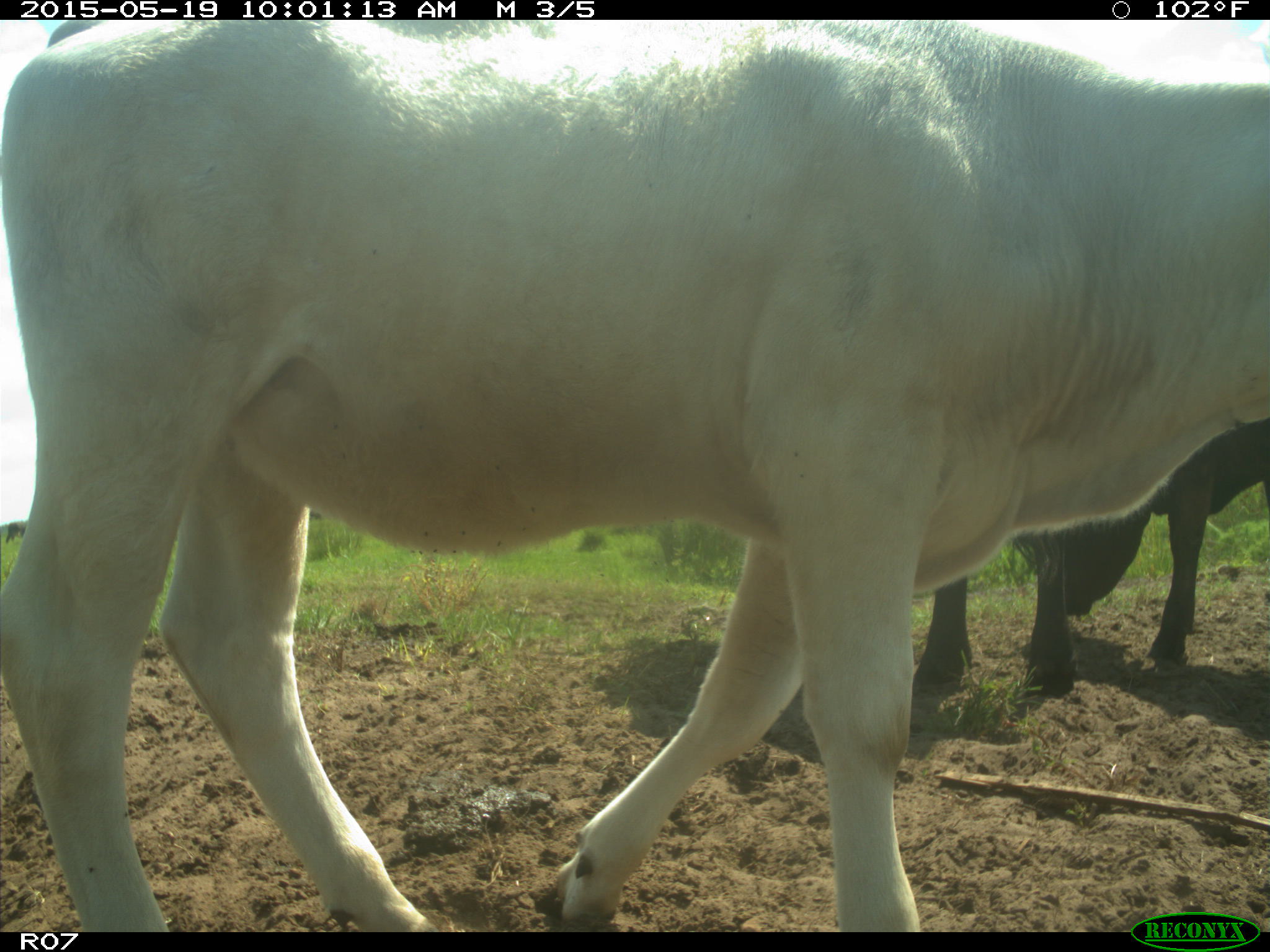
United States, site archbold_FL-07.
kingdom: Animalia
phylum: Chordata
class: Mammalia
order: Artiodactyla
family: Bovidae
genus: Bos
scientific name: Bos taurus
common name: domestic cow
Bos taurus (domestic cow).